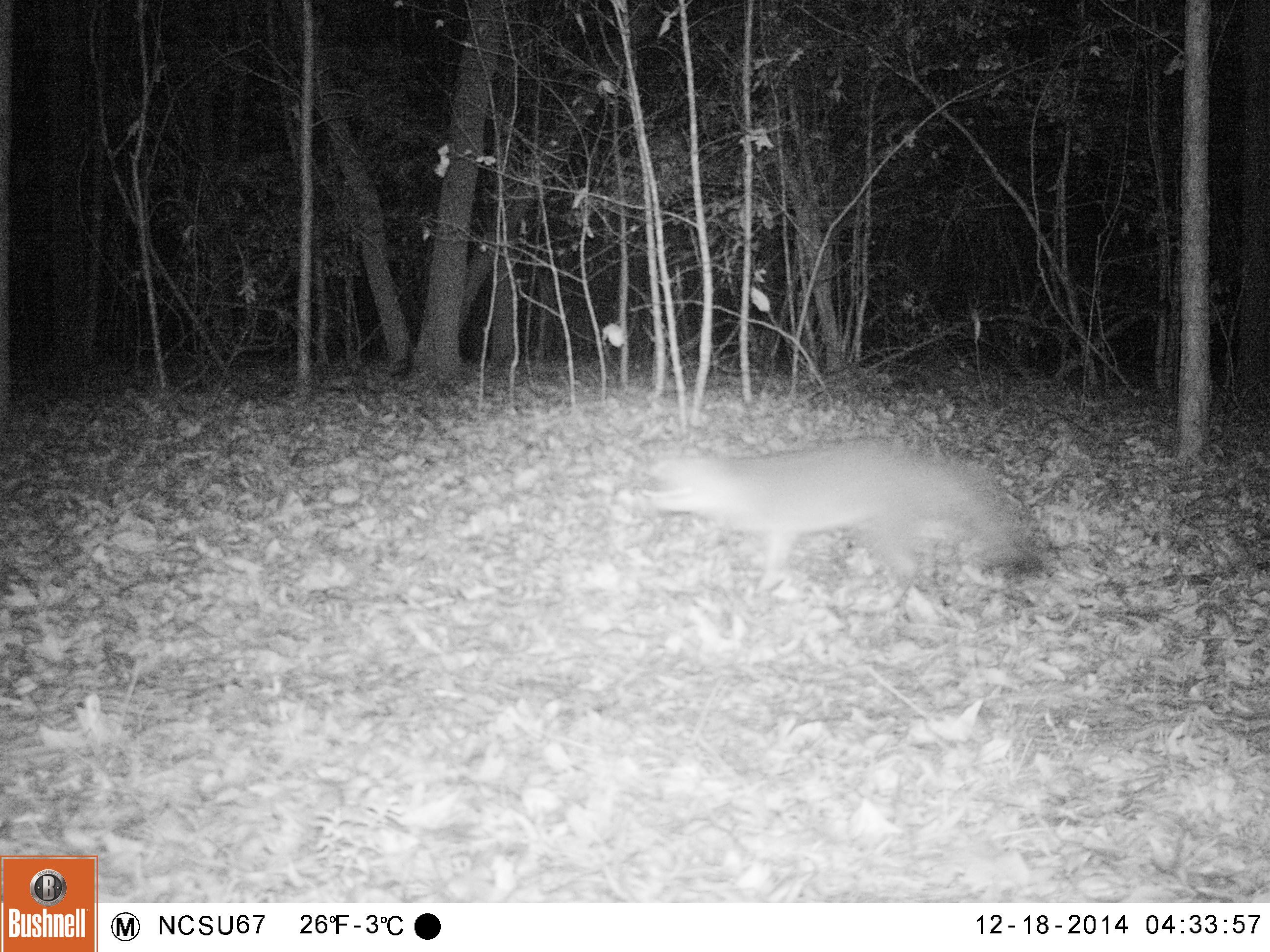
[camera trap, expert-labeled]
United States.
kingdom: Animalia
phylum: Chordata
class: Mammalia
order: Carnivora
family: Canidae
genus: Urocyon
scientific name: Urocyon cinereoargenteus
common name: gray fox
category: Grey Fox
Grey Fox (gray fox) (Urocyon cinereoargenteus).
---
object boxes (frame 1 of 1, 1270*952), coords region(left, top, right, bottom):
Grey Fox: region(629, 414, 1042, 605)